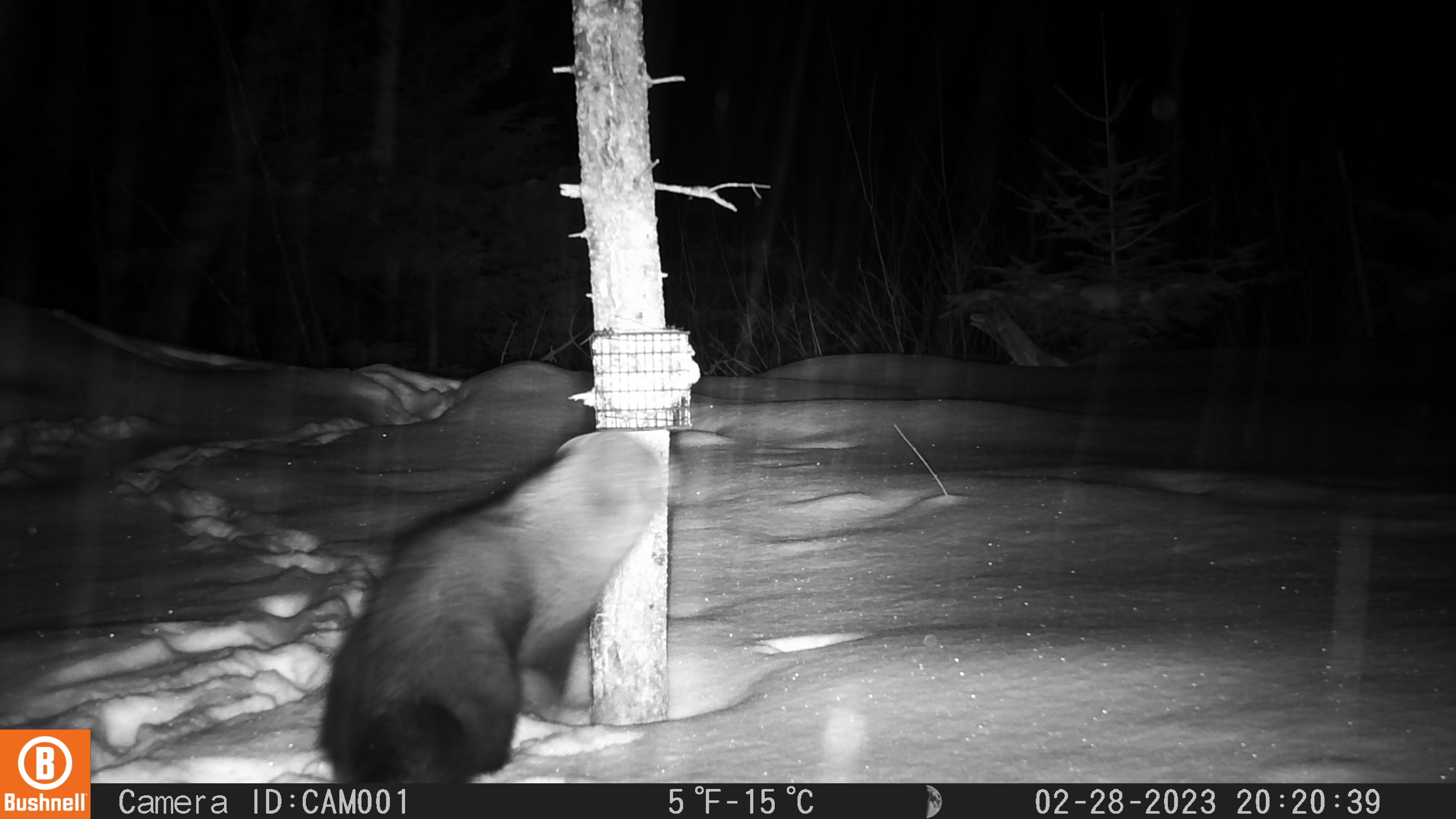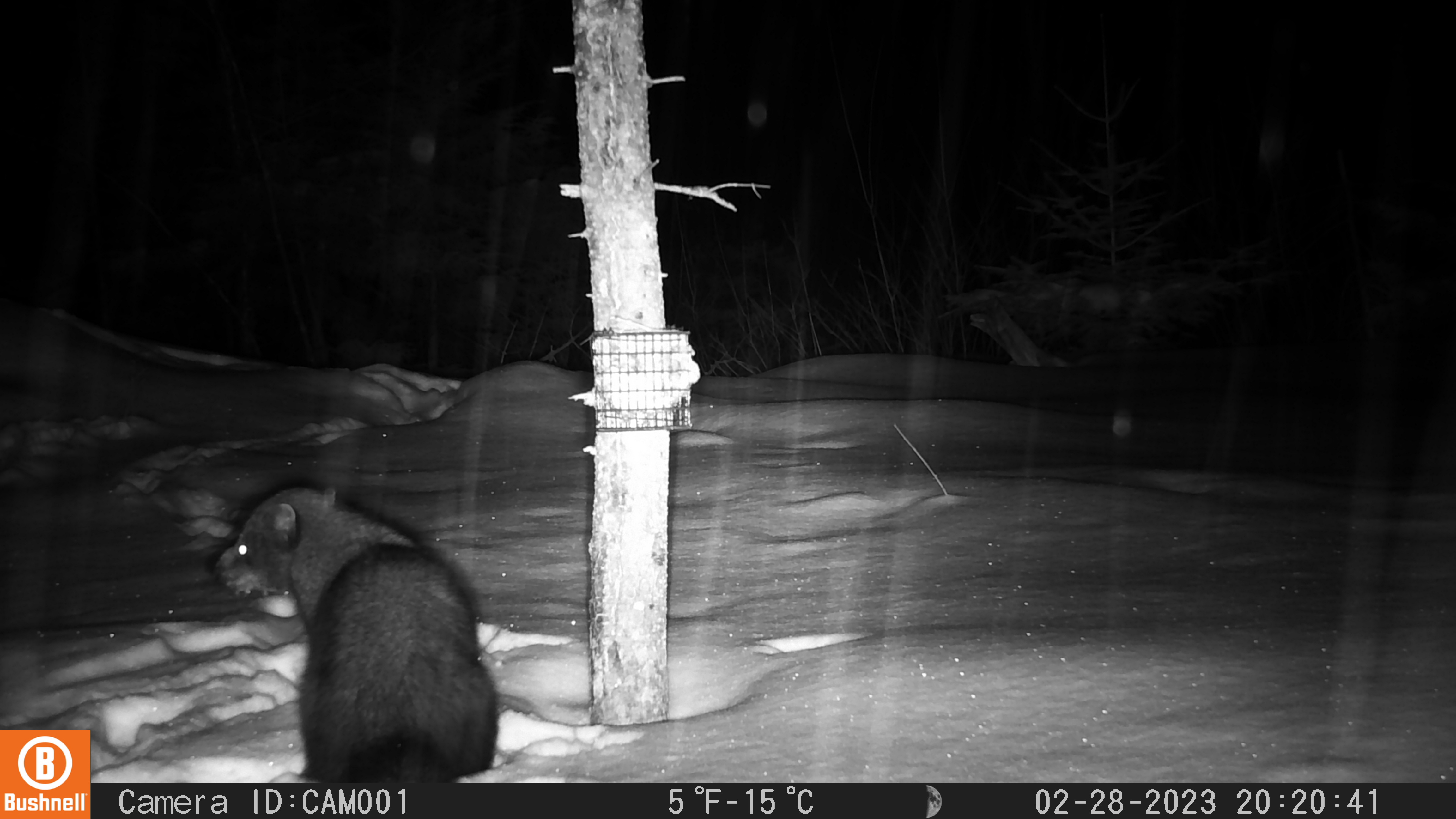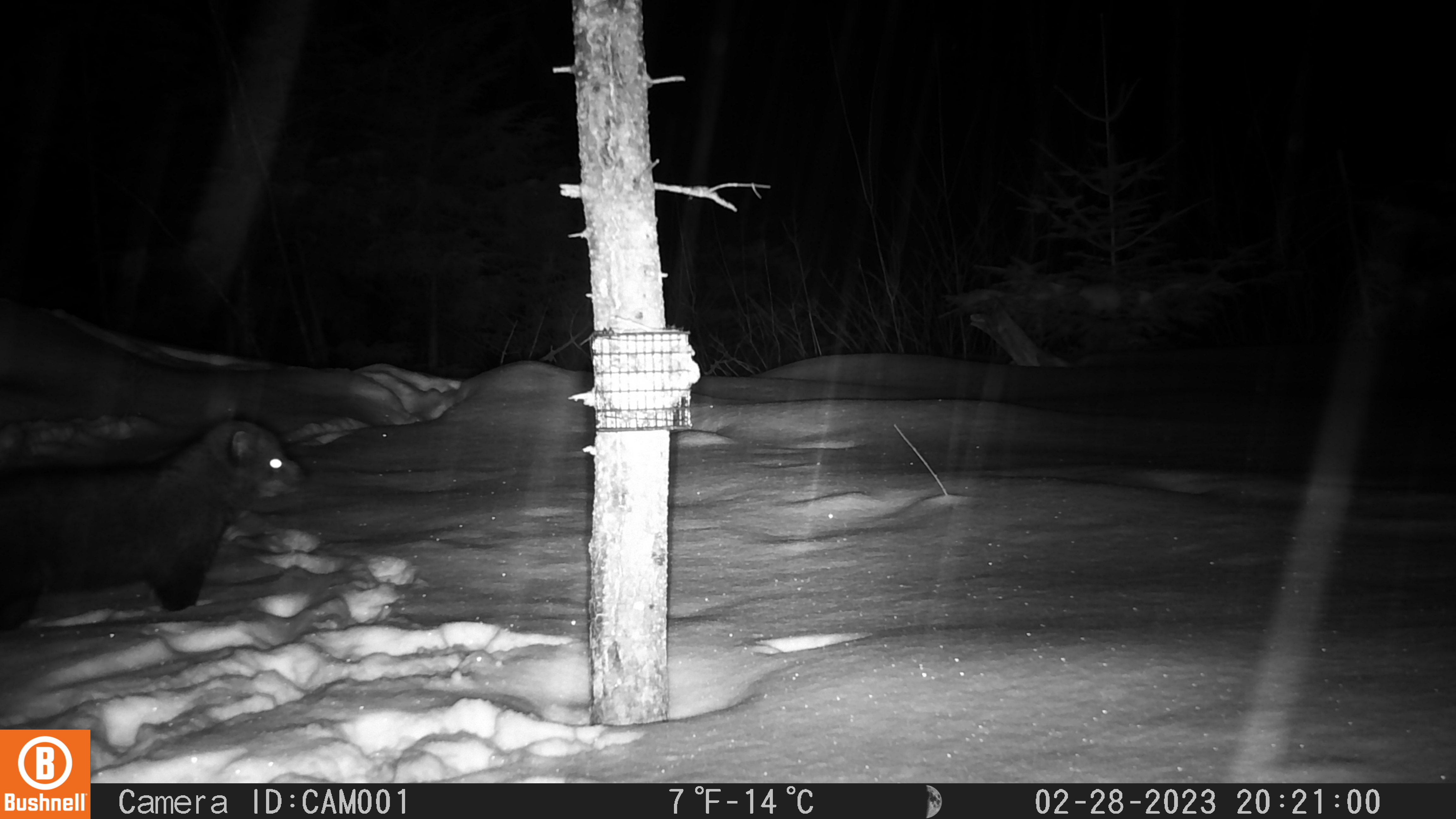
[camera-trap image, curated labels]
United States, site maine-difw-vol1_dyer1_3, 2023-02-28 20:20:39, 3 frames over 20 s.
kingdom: Animalia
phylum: Chordata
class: Mammalia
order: Carnivora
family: Mustelidae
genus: Pekania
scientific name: Pekania pennanti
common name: fisher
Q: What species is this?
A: Fisher (Pekania pennanti).